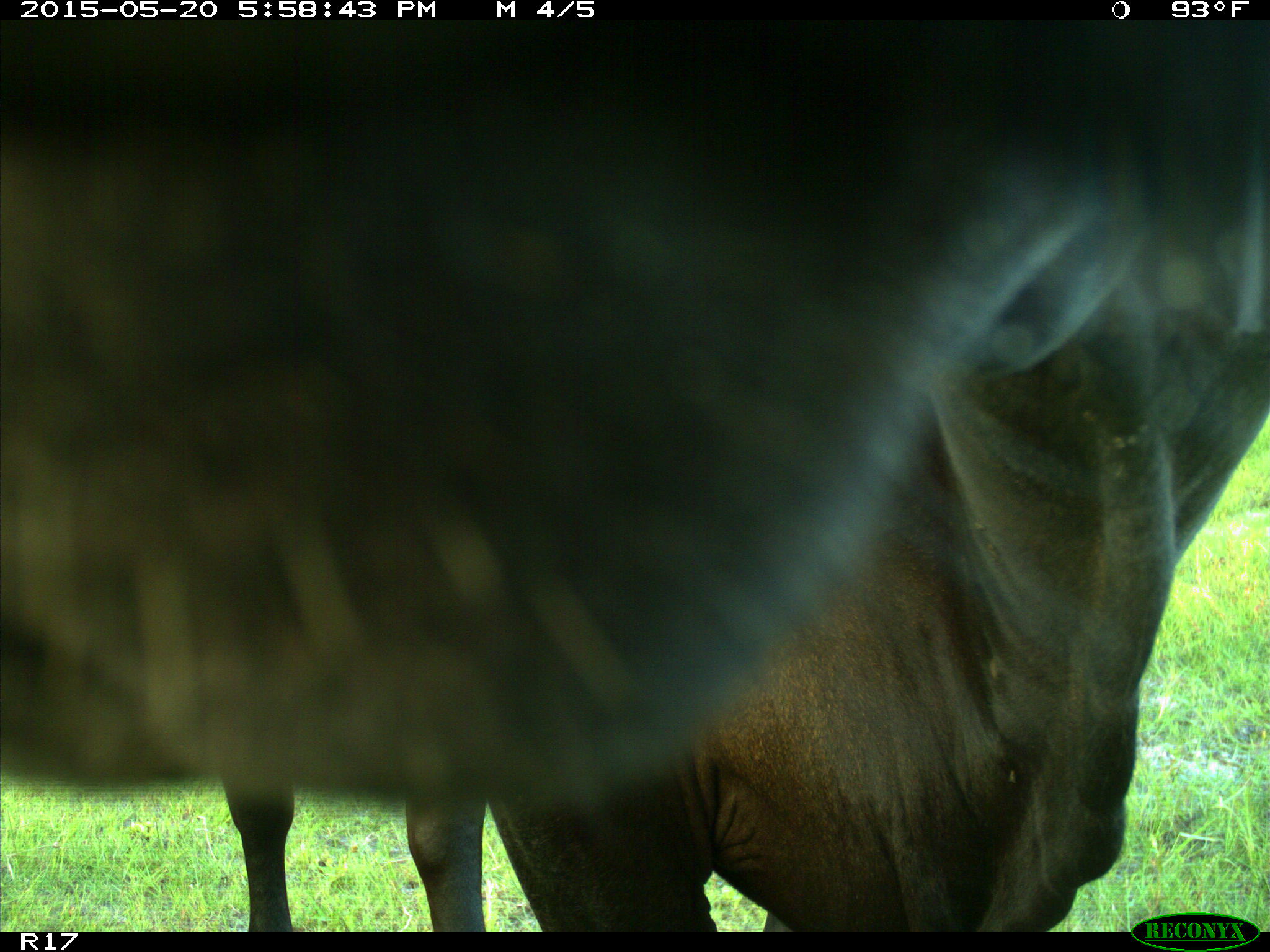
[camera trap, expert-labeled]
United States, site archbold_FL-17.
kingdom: Animalia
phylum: Chordata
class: Mammalia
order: Artiodactyla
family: Bovidae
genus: Bos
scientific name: Bos taurus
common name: domestic cow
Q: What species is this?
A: Bos taurus (domestic cow).